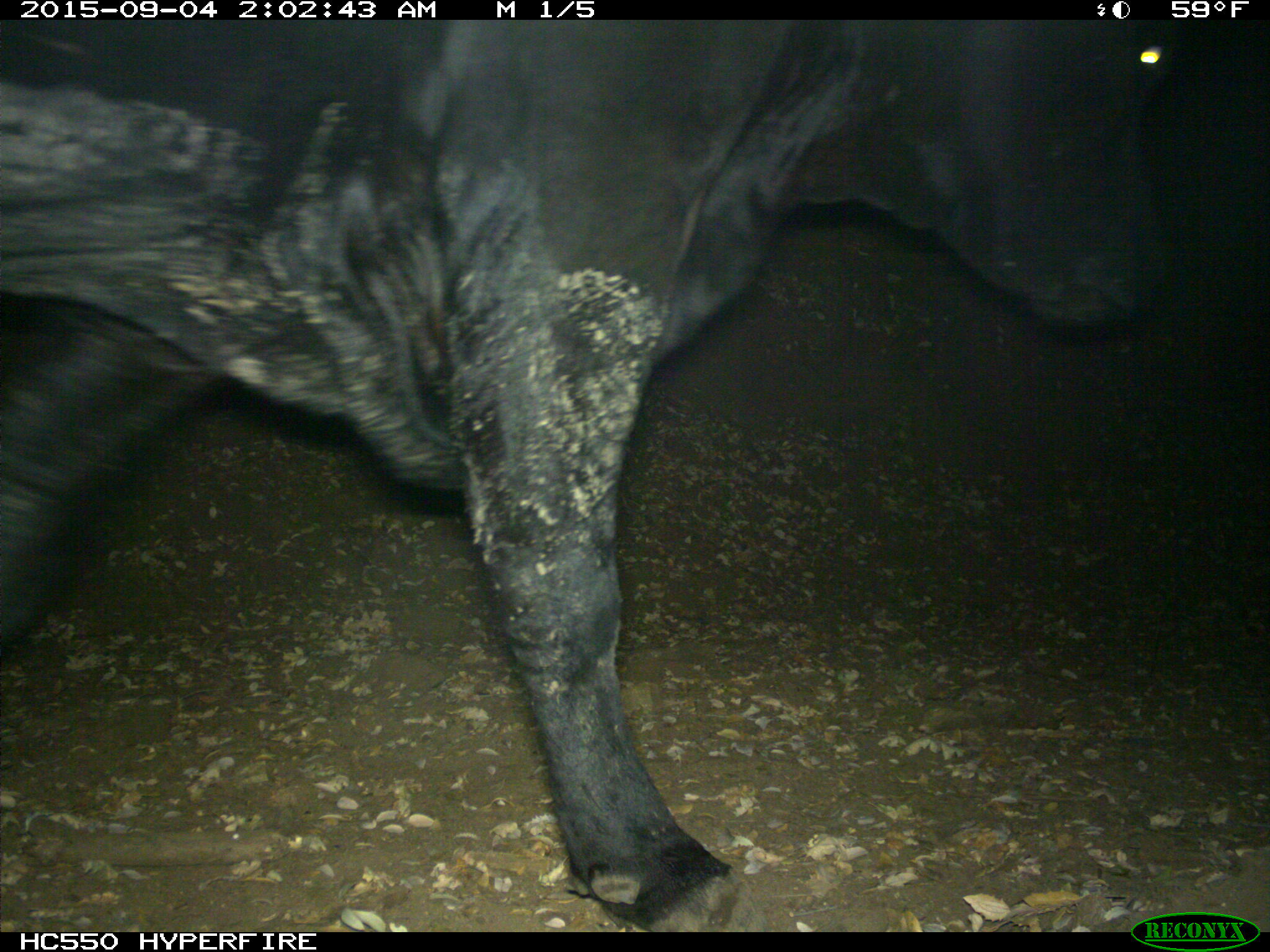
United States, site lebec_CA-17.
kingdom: Animalia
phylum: Chordata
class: Mammalia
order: Artiodactyla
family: Bovidae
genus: Bos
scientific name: Bos taurus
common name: domestic cow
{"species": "Bos taurus (domestic cow)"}